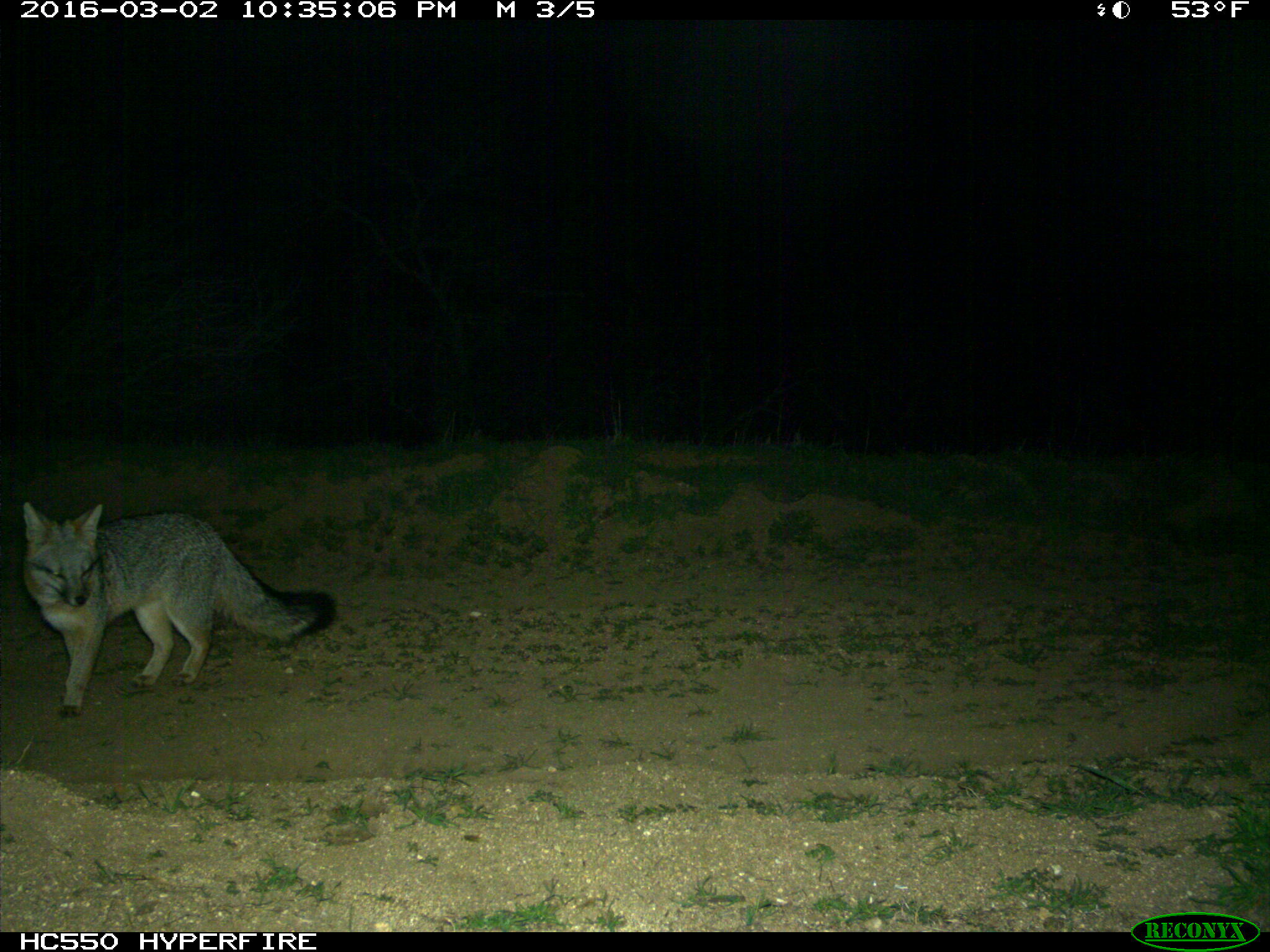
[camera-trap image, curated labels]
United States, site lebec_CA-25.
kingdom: Animalia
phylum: Chordata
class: Mammalia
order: Carnivora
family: Canidae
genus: Urocyon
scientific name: Urocyon cinereoargenteus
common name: gray fox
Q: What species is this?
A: Urocyon cinereoargenteus (gray fox).